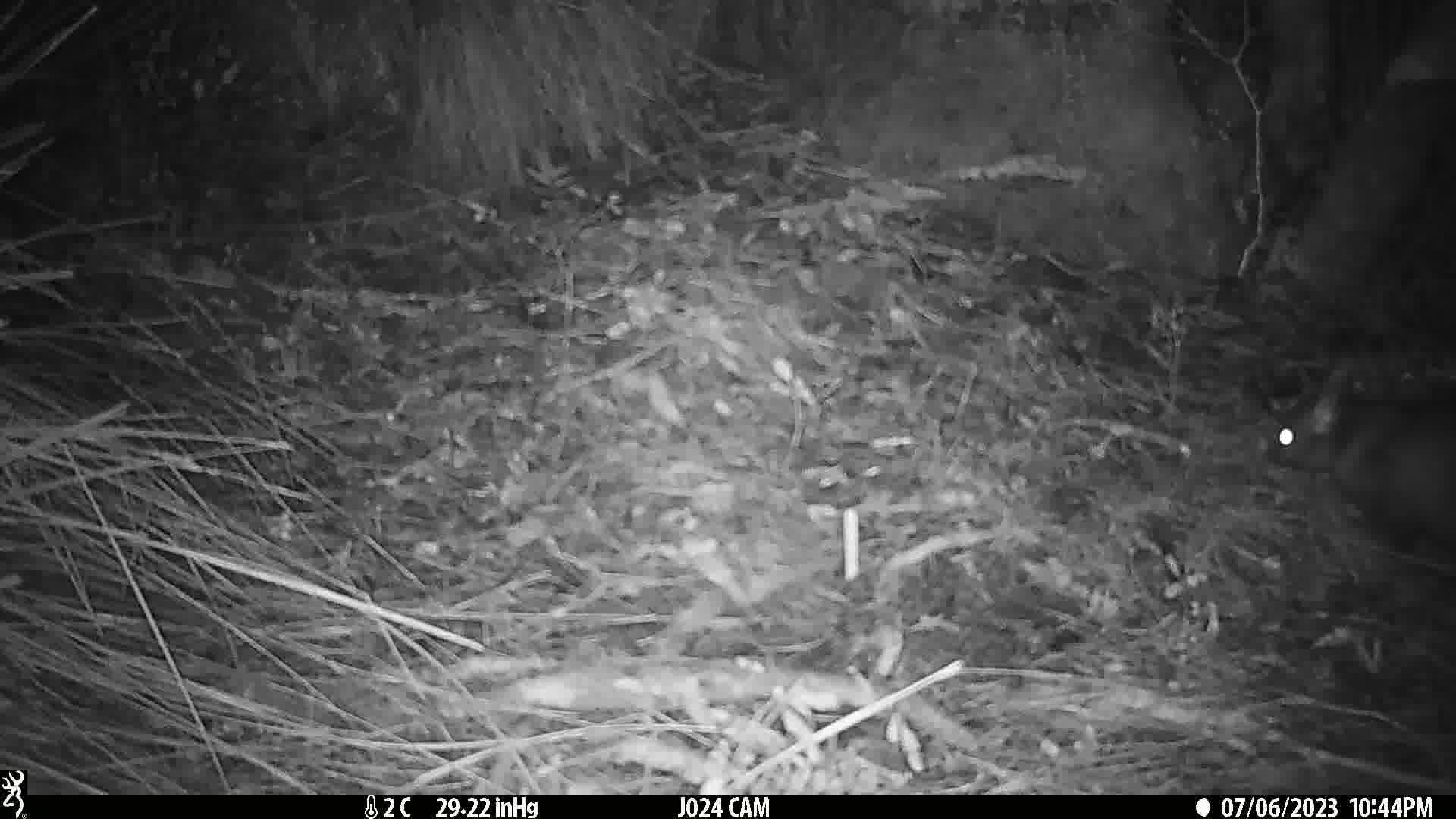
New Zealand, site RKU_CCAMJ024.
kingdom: Animalia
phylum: Chordata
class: Mammalia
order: Diprotodontia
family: Phalangeridae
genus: Trichosurus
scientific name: Trichosurus vulpecula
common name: common brushtail possum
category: possum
Possum (common brushtail possum) (Trichosurus vulpecula).